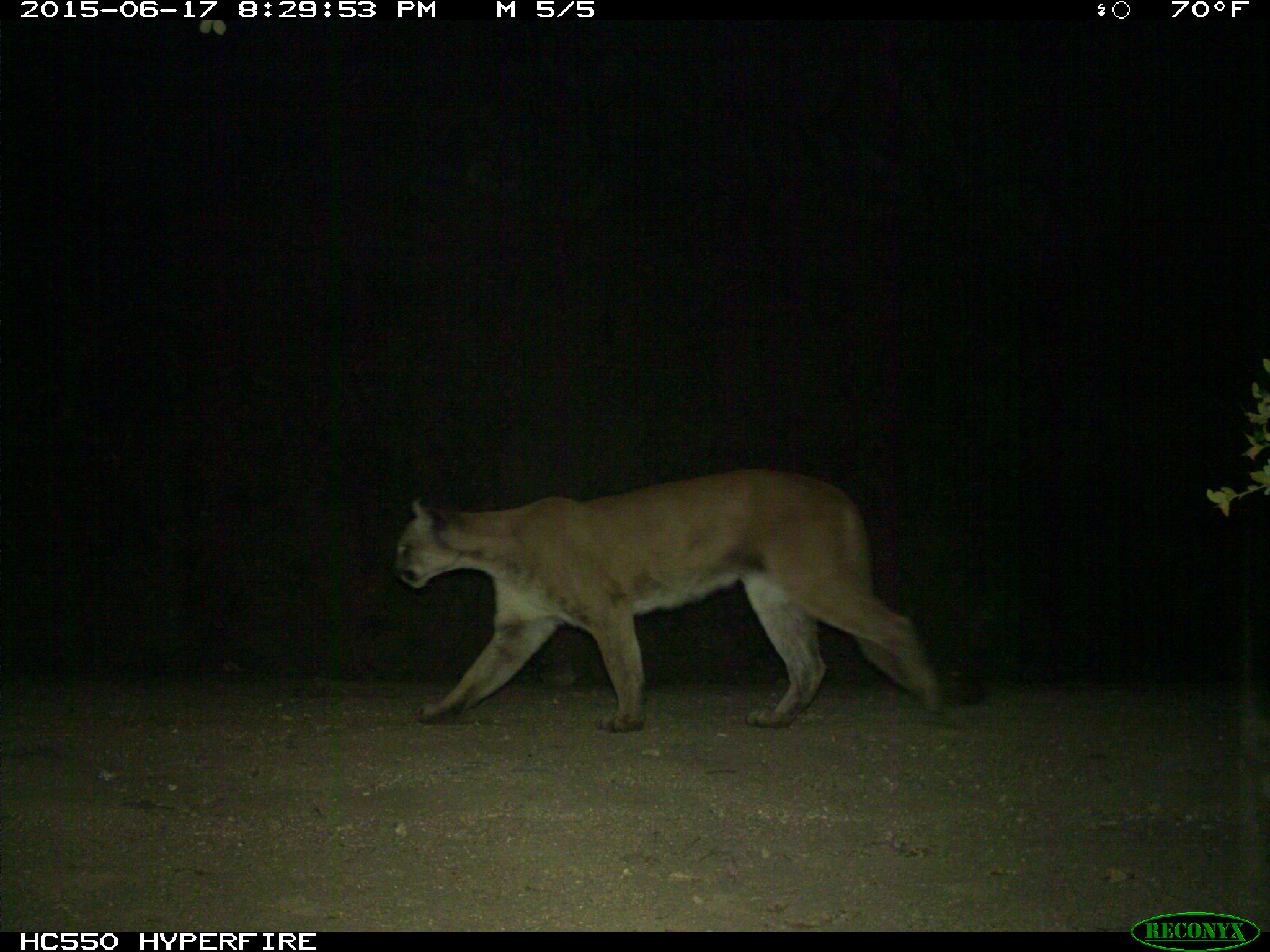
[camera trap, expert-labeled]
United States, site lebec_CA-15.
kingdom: Animalia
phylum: Chordata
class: Mammalia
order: Carnivora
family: Felidae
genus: Puma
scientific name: Puma concolor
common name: mountain lion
Puma concolor (mountain lion).